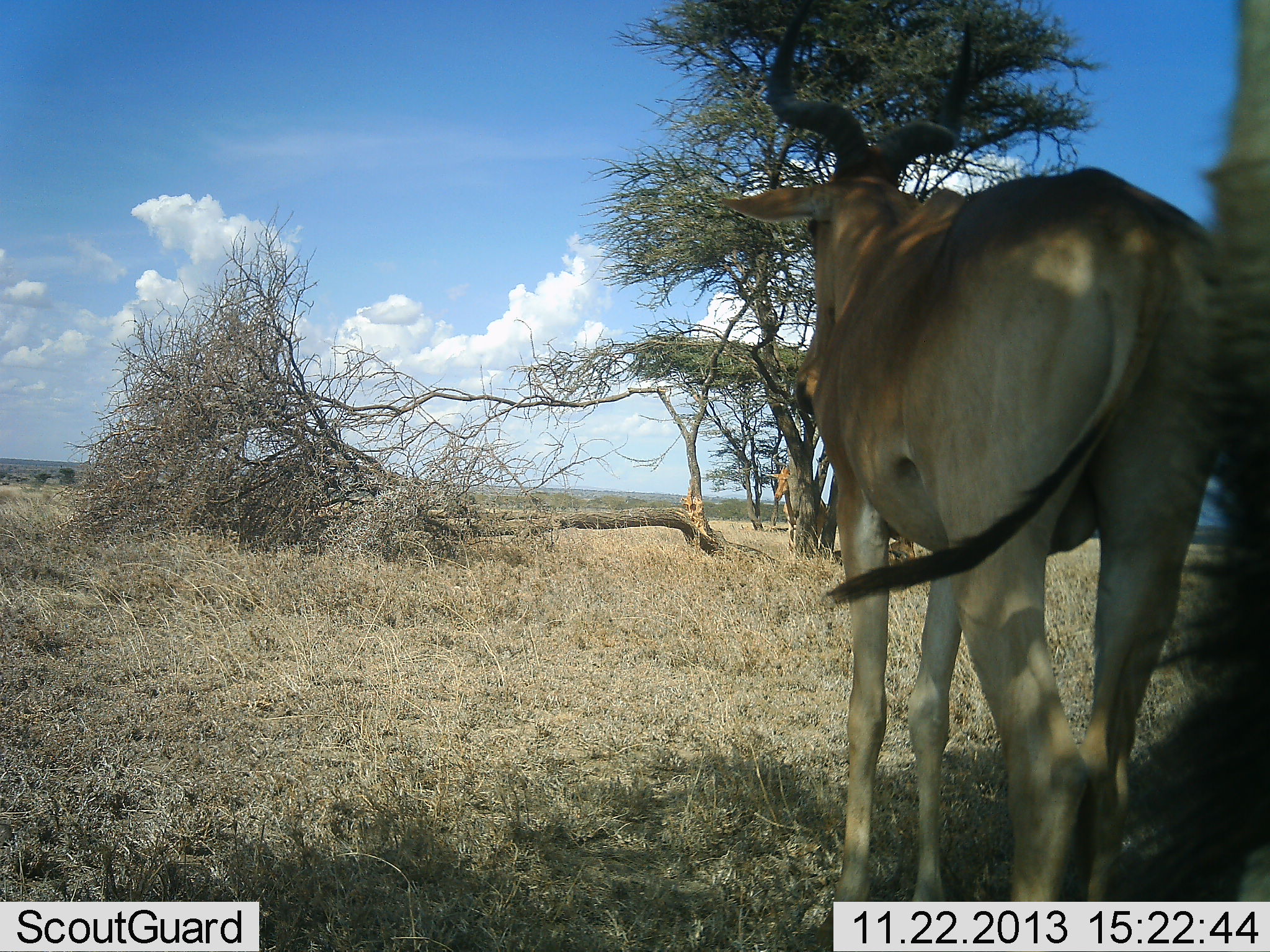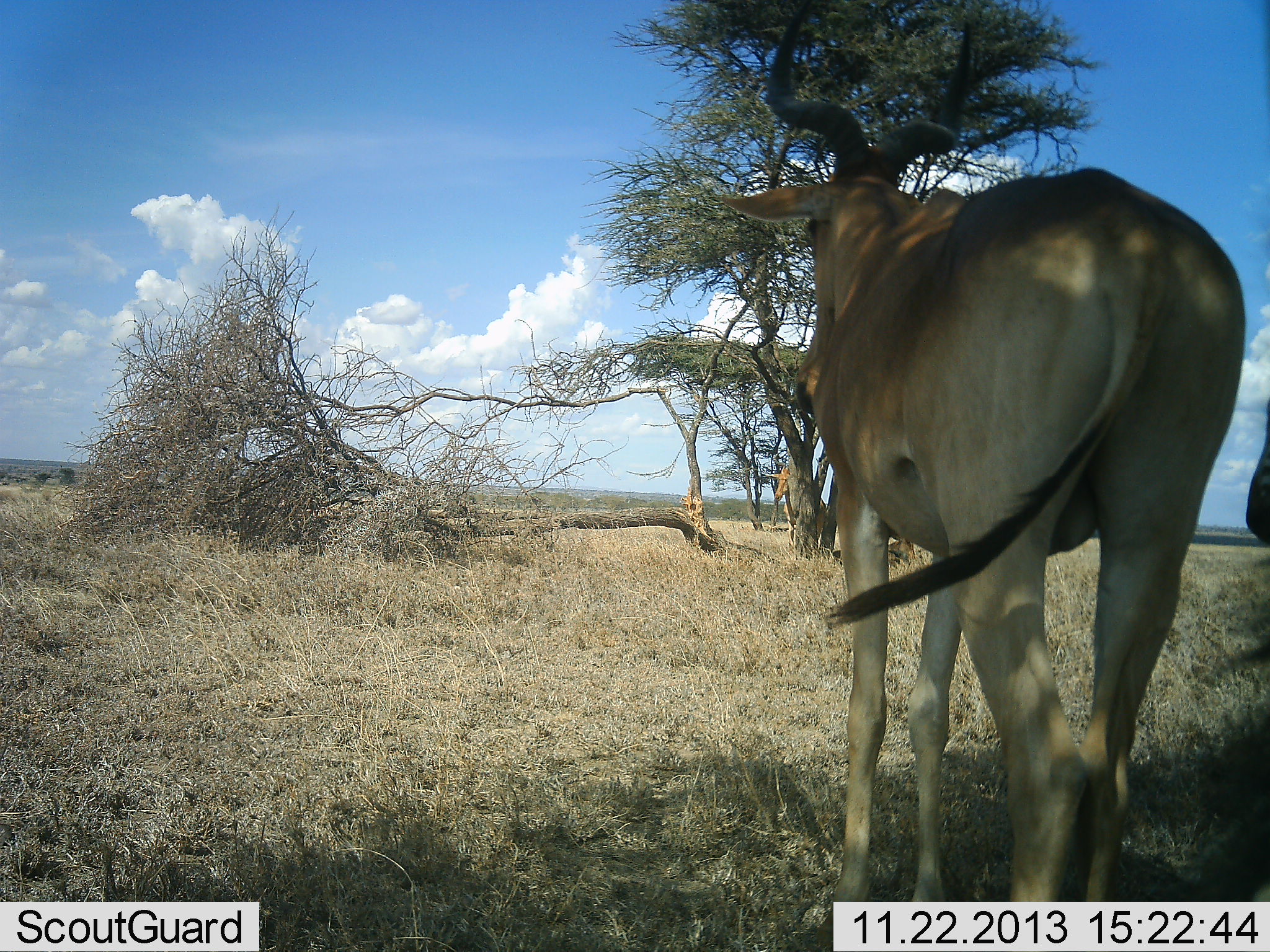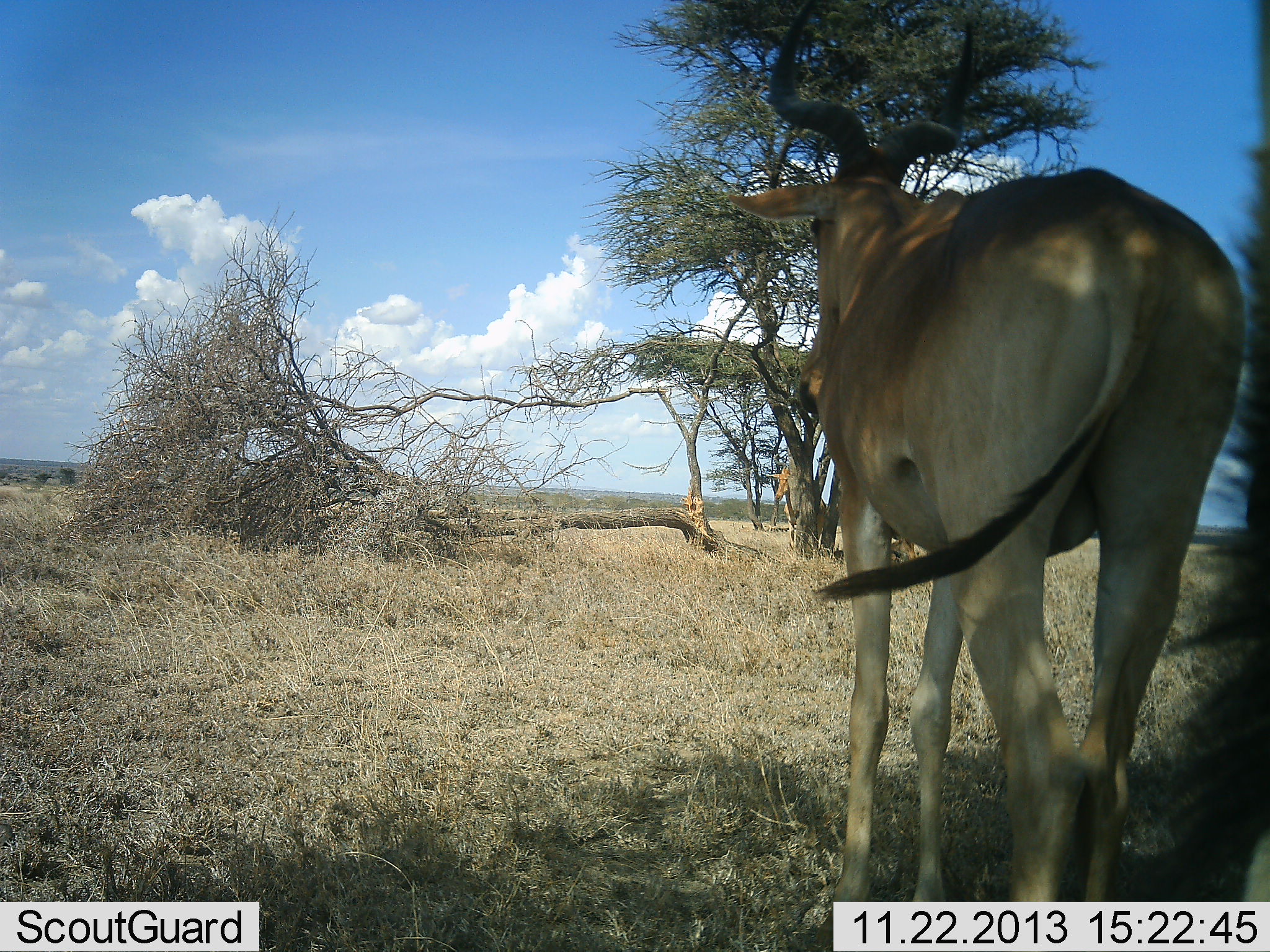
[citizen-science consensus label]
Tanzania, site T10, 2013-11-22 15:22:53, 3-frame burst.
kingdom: Animalia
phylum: Chordata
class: Mammalia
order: Artiodactyla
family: Bovidae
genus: Alcelaphus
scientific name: Alcelaphus buselaphus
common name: hartebeest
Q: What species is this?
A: Hartebeest (Alcelaphus buselaphus).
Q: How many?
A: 2.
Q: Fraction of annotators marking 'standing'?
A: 100%.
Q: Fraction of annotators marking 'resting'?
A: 0%.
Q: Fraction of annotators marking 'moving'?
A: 0%.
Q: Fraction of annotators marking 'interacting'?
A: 0%.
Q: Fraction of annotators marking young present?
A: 0%.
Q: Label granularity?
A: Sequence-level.